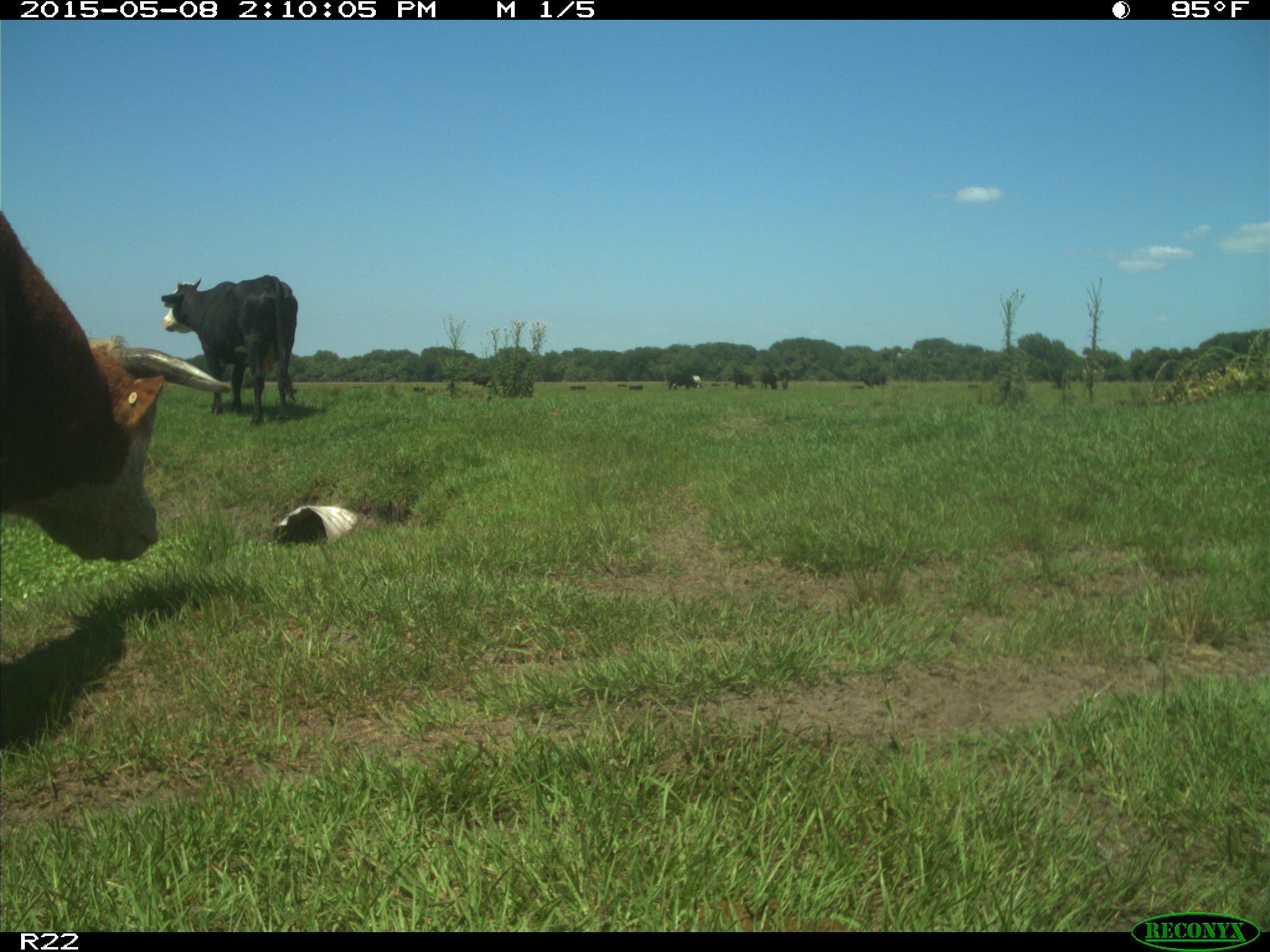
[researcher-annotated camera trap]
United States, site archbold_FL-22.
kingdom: Animalia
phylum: Chordata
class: Mammalia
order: Artiodactyla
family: Bovidae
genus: Bos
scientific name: Bos taurus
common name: domestic cow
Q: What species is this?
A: Bos taurus (domestic cow).